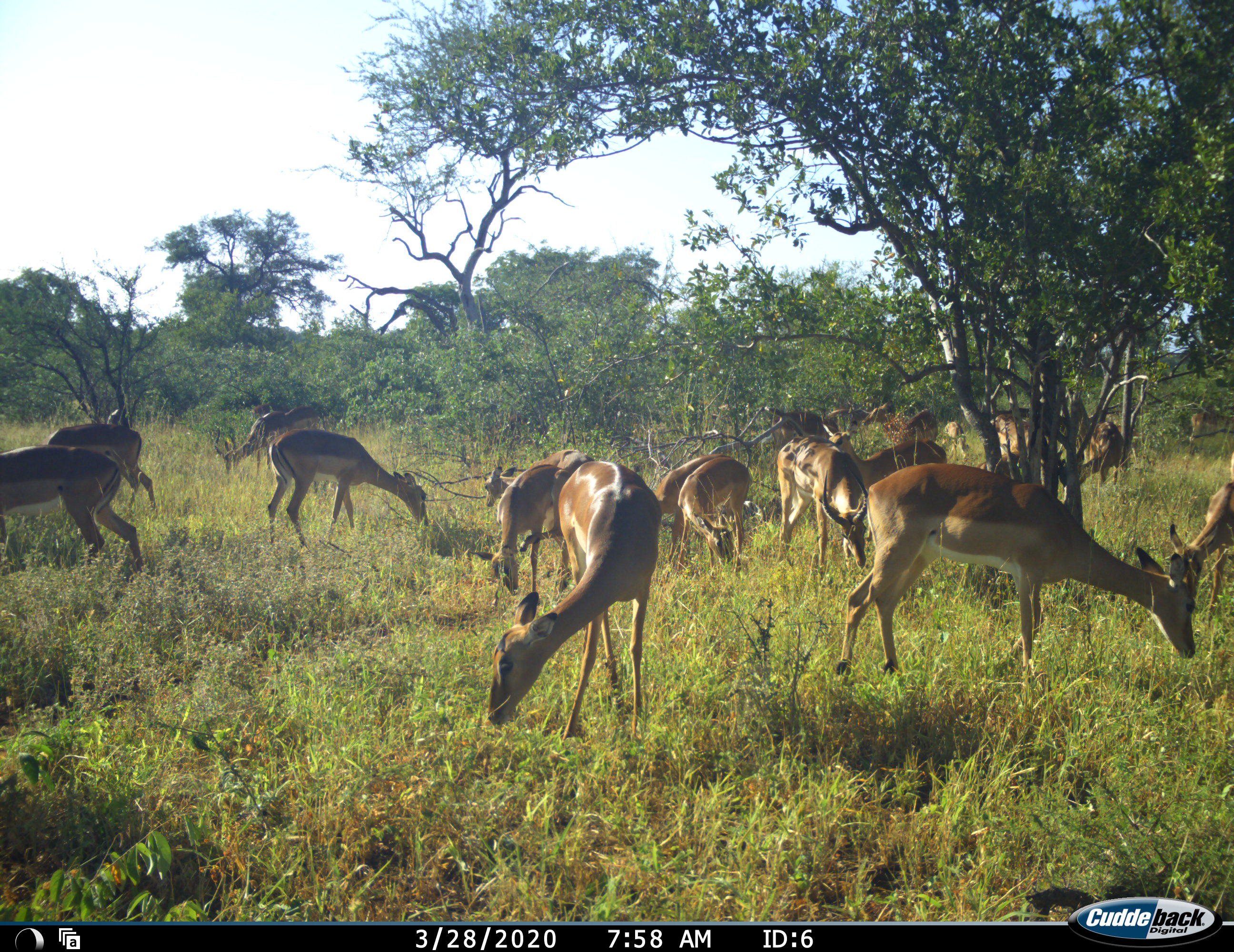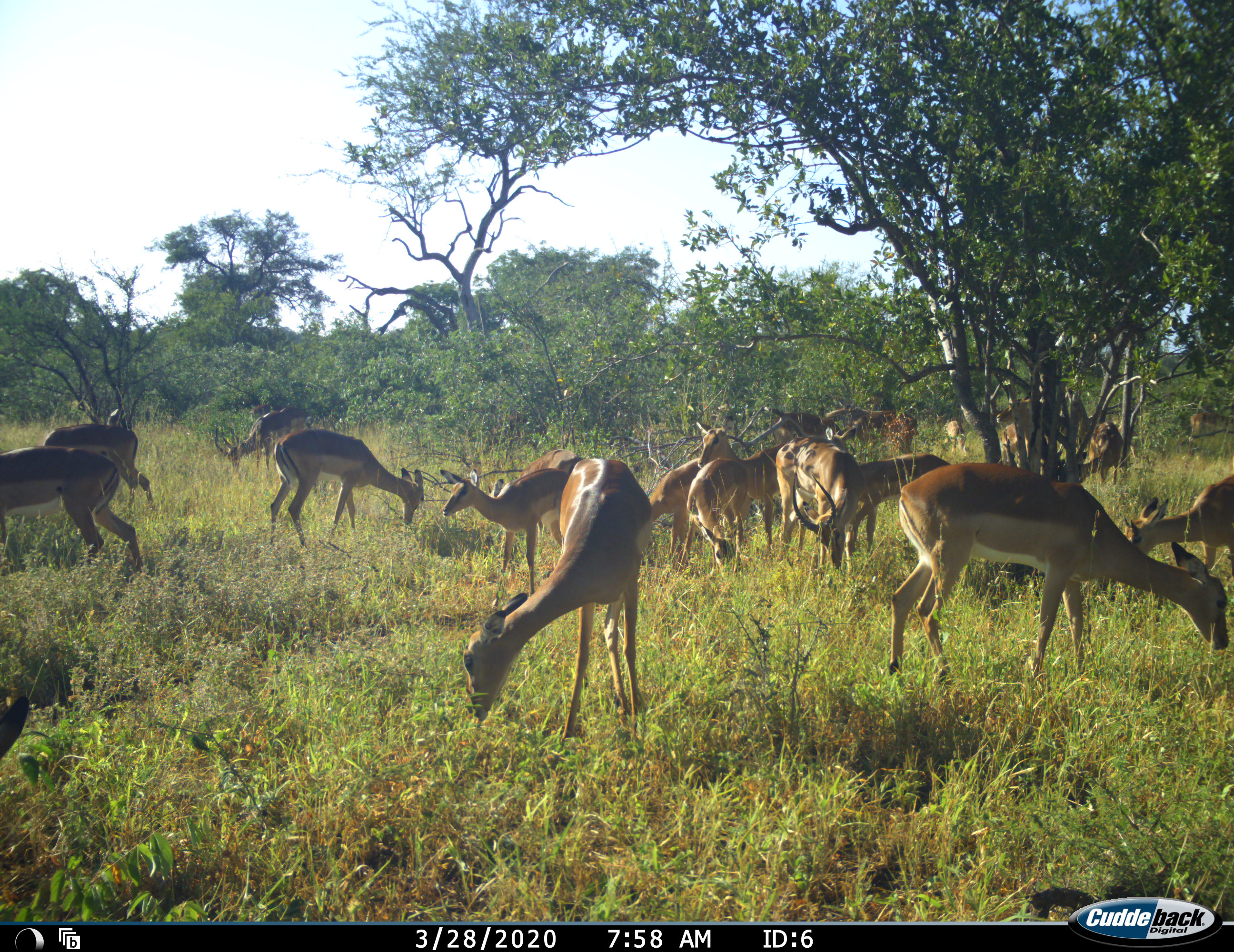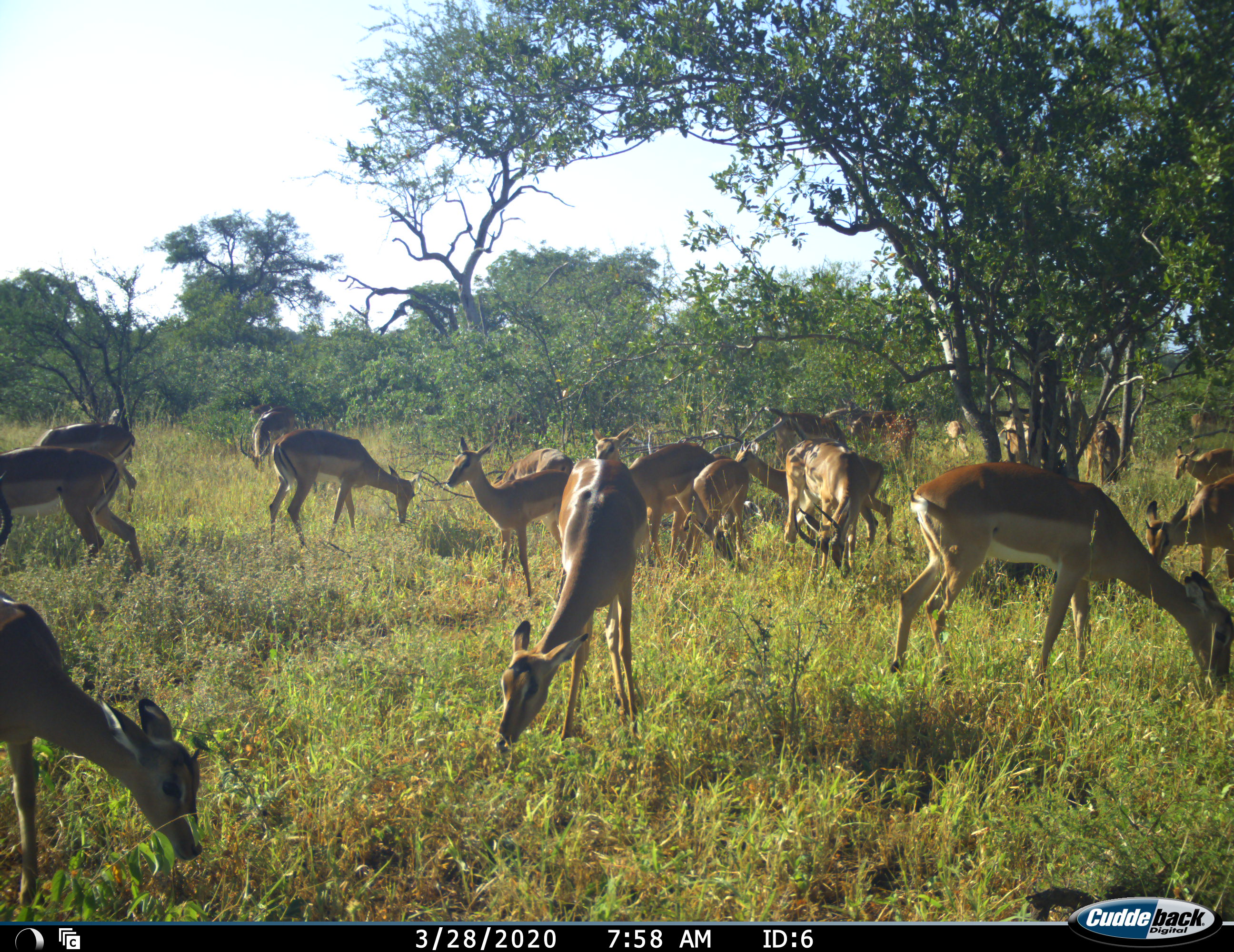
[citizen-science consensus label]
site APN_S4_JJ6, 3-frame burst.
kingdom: Animalia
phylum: Chordata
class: Mammalia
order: Artiodactyla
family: Bovidae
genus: Aepyceros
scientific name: Aepyceros melampus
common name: impala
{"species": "impala (Aepyceros melampus)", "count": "11-50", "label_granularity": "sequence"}